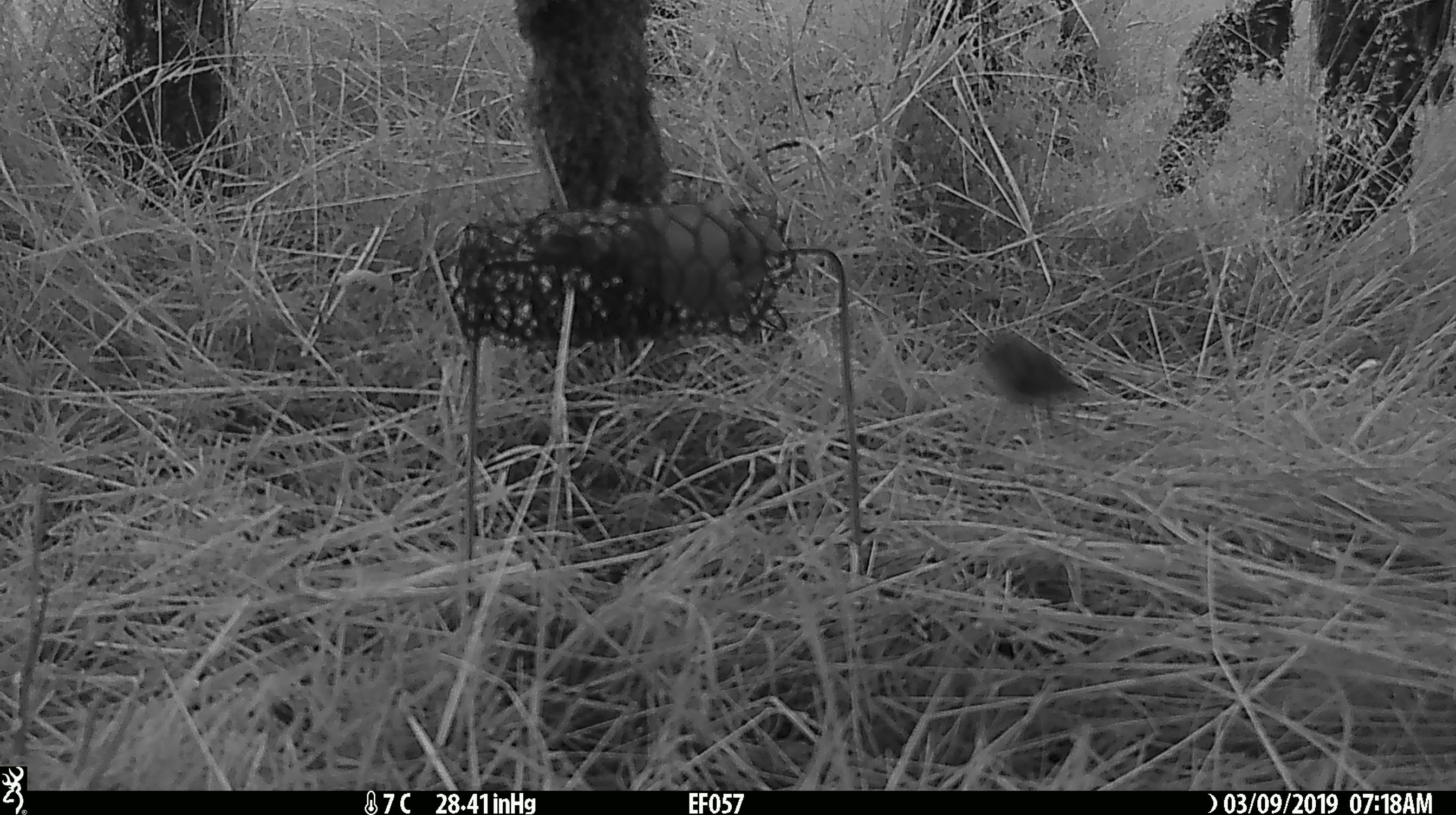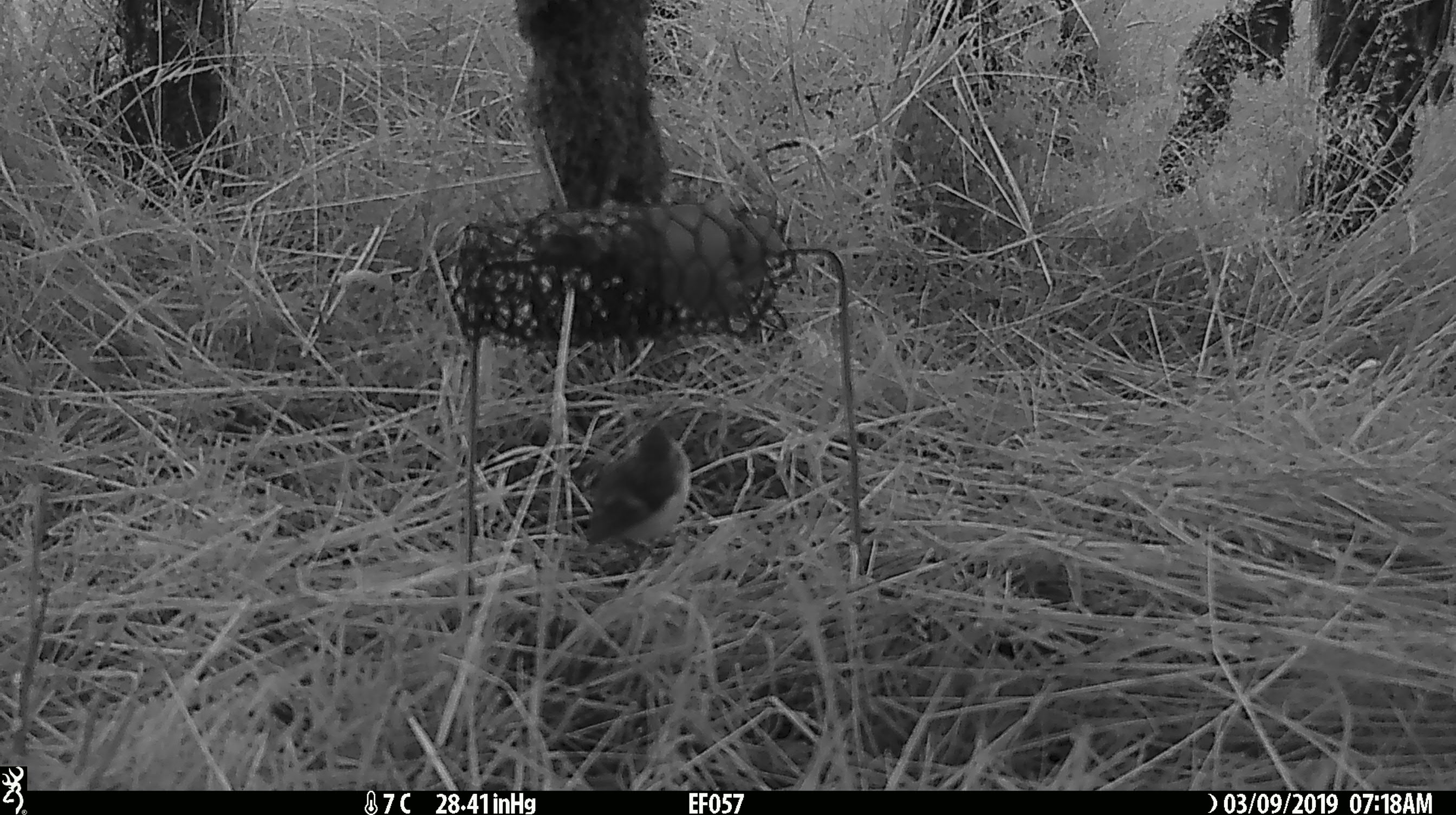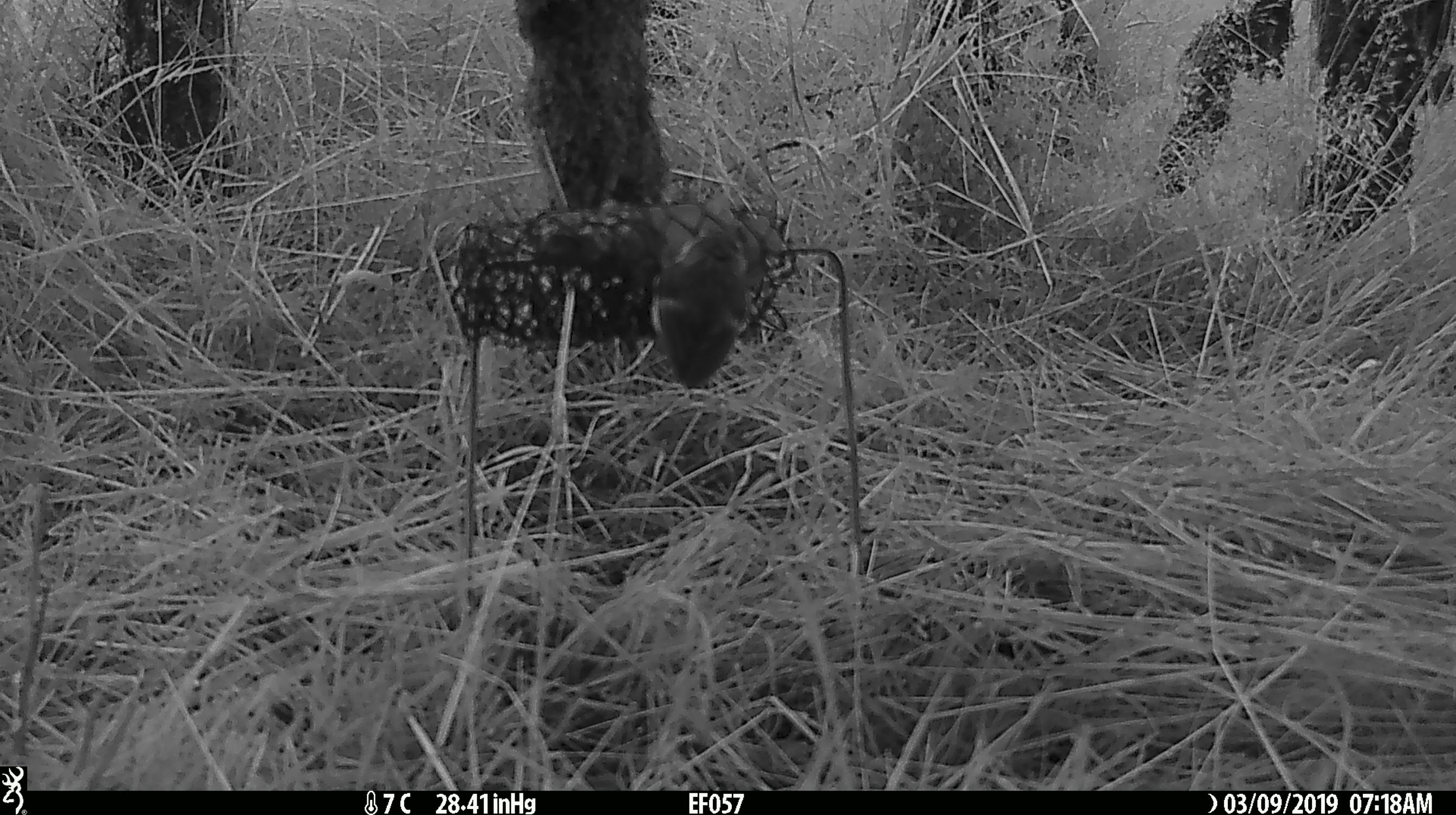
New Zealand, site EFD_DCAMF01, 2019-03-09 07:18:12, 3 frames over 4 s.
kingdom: Animalia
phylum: Chordata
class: Aves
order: Passeriformes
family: Acanthisittidae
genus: Acanthisitta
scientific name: Acanthisitta chloris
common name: rifleman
Rifleman (Acanthisitta chloris).